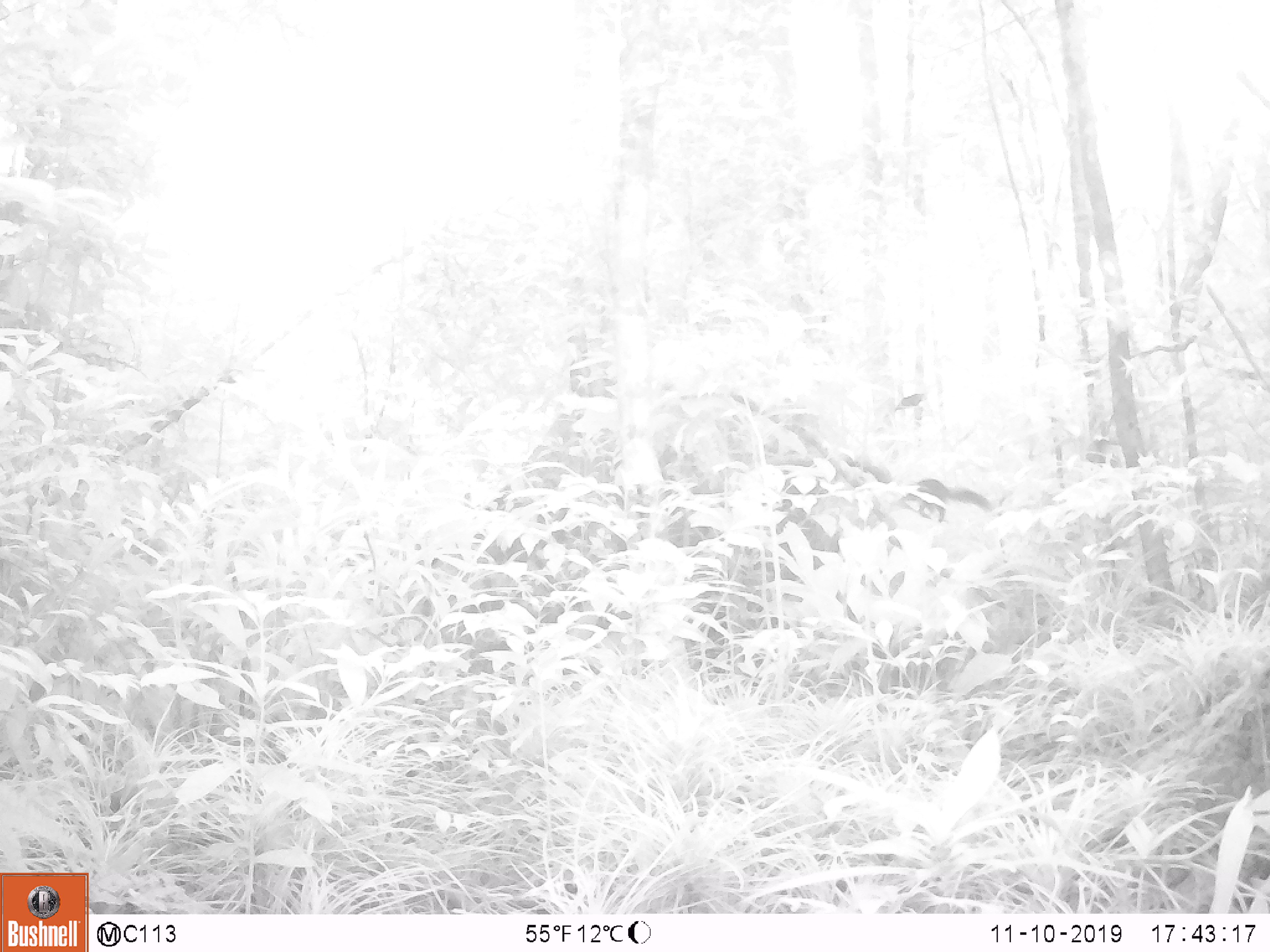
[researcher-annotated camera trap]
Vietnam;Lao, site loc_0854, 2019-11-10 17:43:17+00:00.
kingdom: Animalia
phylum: Chordata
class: Mammalia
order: Rodentia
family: Sciuridae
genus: Dremomys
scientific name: Dremomys rufigenis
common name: red-cheeked squirrel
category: red cheeked squirrel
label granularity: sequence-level